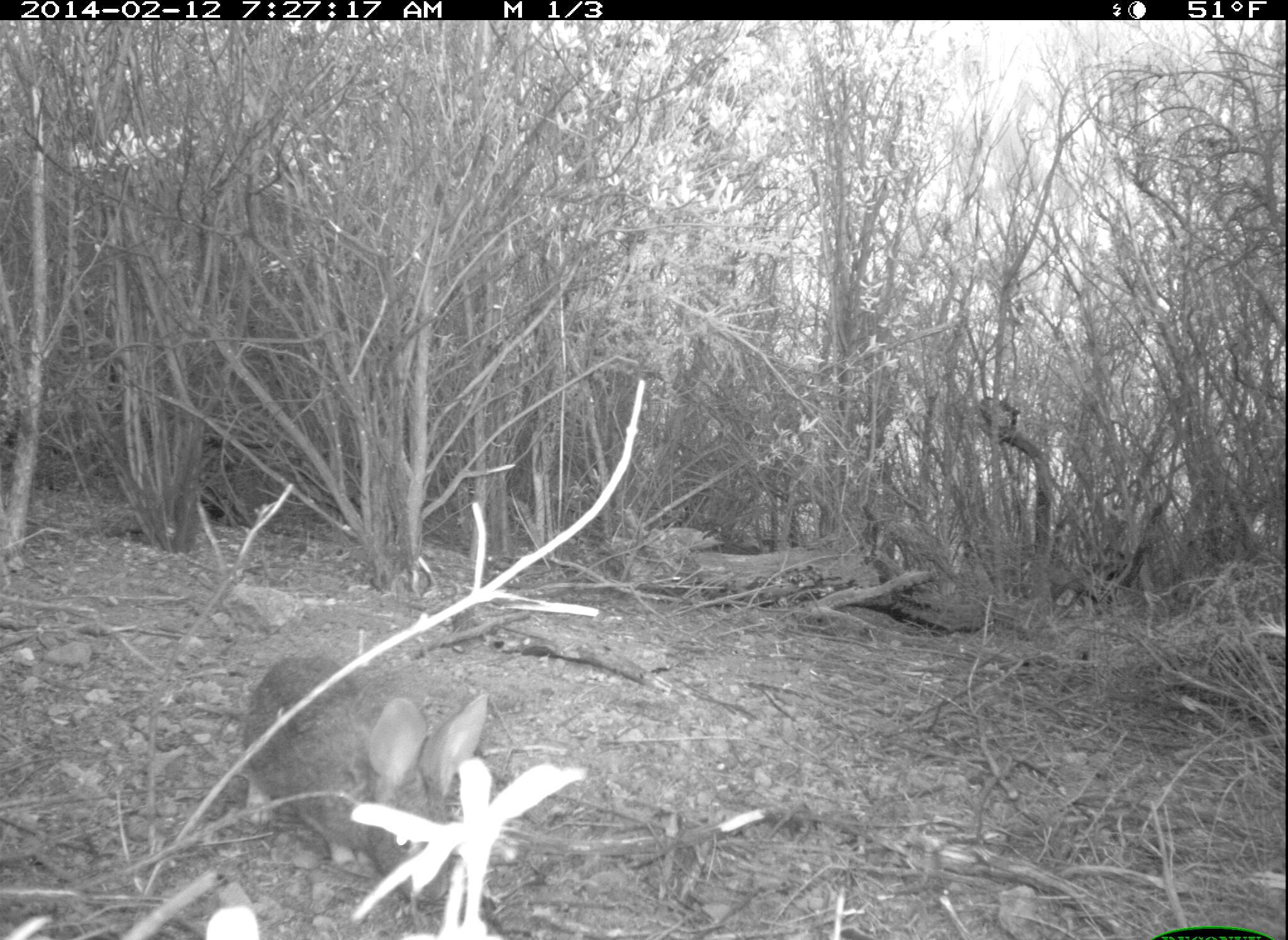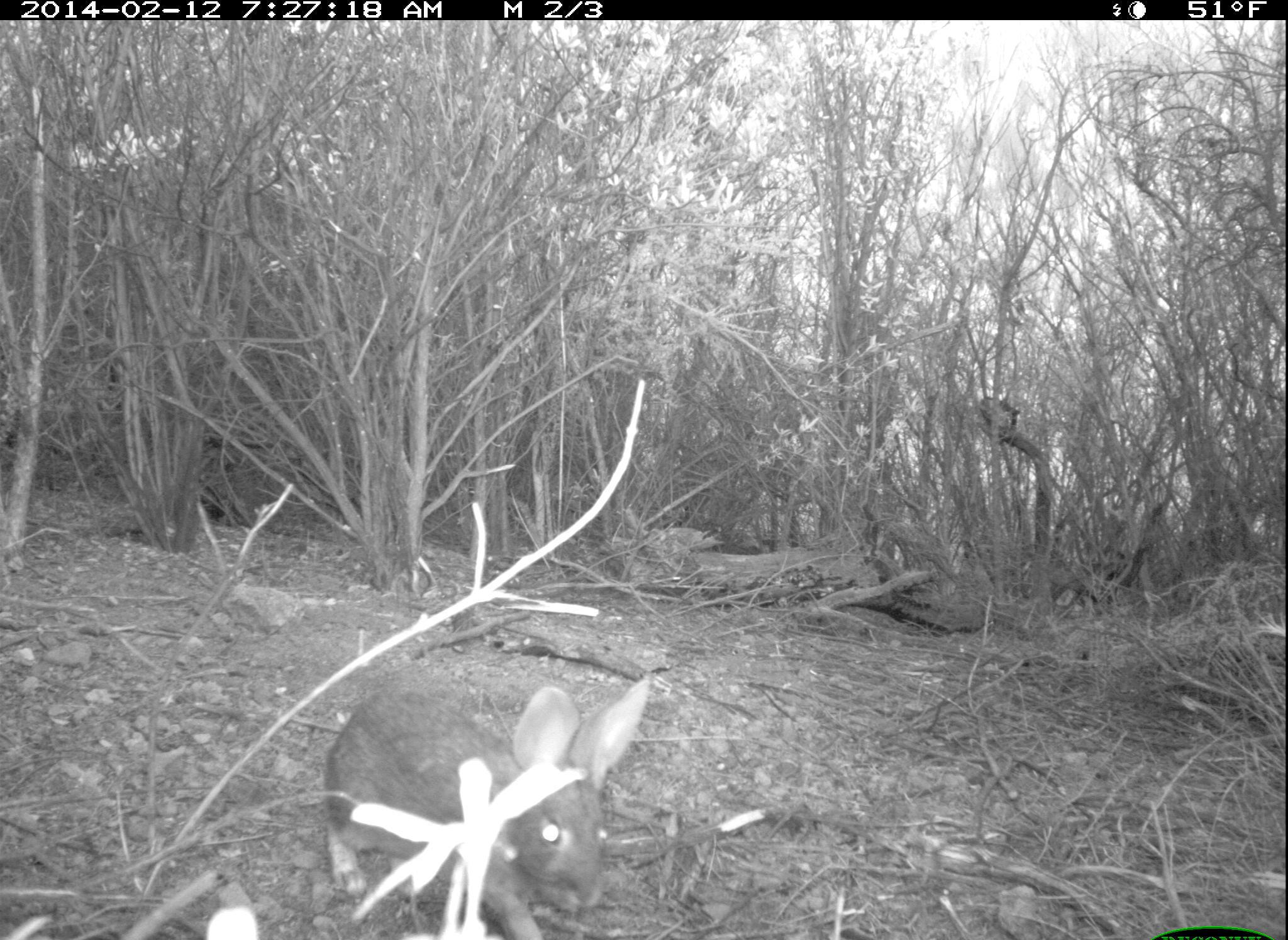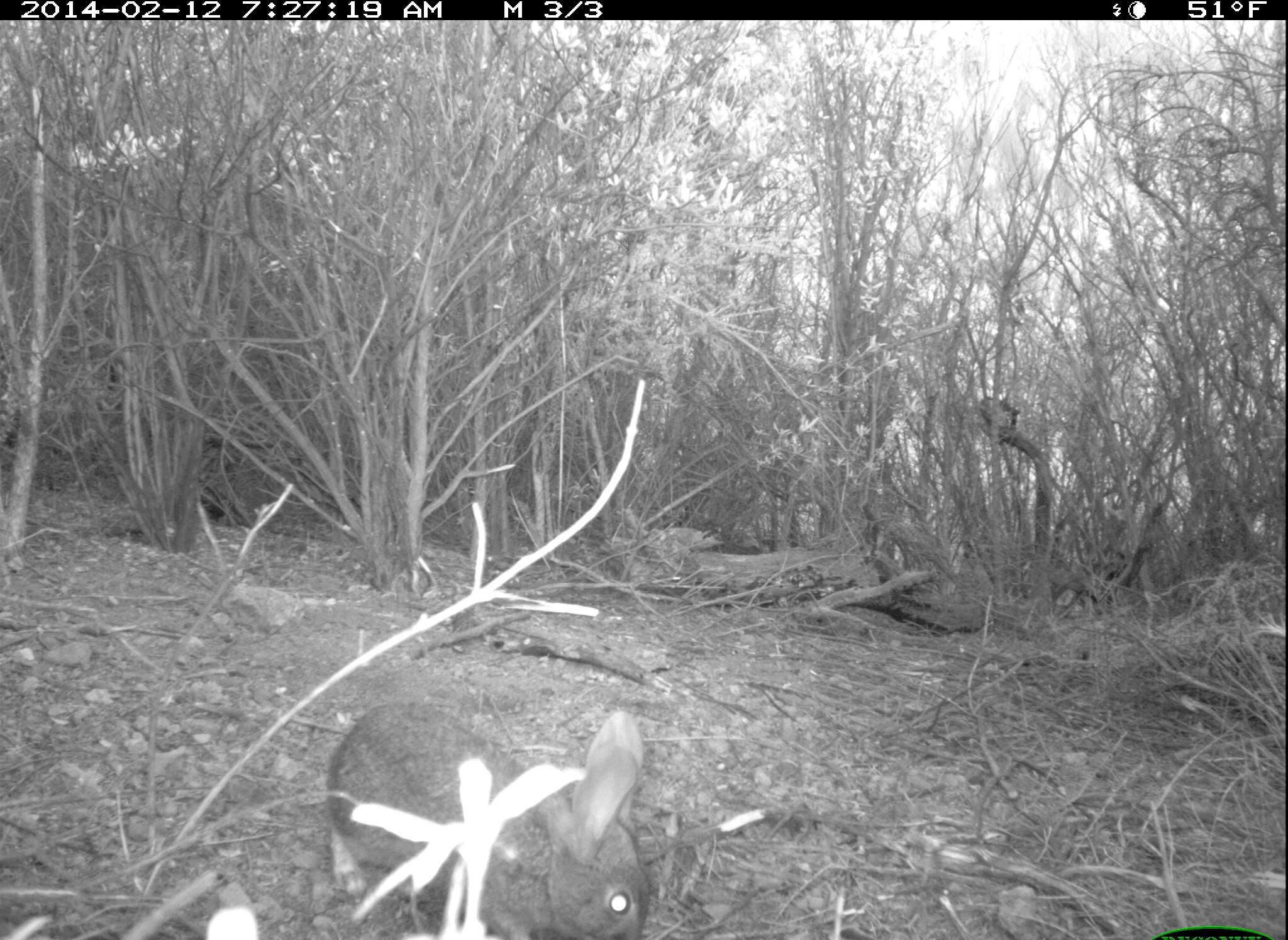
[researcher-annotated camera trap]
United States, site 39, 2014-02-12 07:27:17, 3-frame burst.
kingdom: Animalia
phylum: Chordata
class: Mammalia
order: Lagomorpha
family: Leporidae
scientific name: Leporidae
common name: rabbits and hares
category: rabbit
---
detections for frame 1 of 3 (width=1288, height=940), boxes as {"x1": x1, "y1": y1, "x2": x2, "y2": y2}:
rabbit: {"x1": 243, "y1": 655, "x2": 490, "y2": 907}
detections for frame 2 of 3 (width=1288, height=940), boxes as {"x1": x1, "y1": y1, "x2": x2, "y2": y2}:
rabbit: {"x1": 322, "y1": 670, "x2": 657, "y2": 925}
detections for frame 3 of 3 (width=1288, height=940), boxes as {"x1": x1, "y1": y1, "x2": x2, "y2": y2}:
rabbit: {"x1": 327, "y1": 708, "x2": 649, "y2": 938}